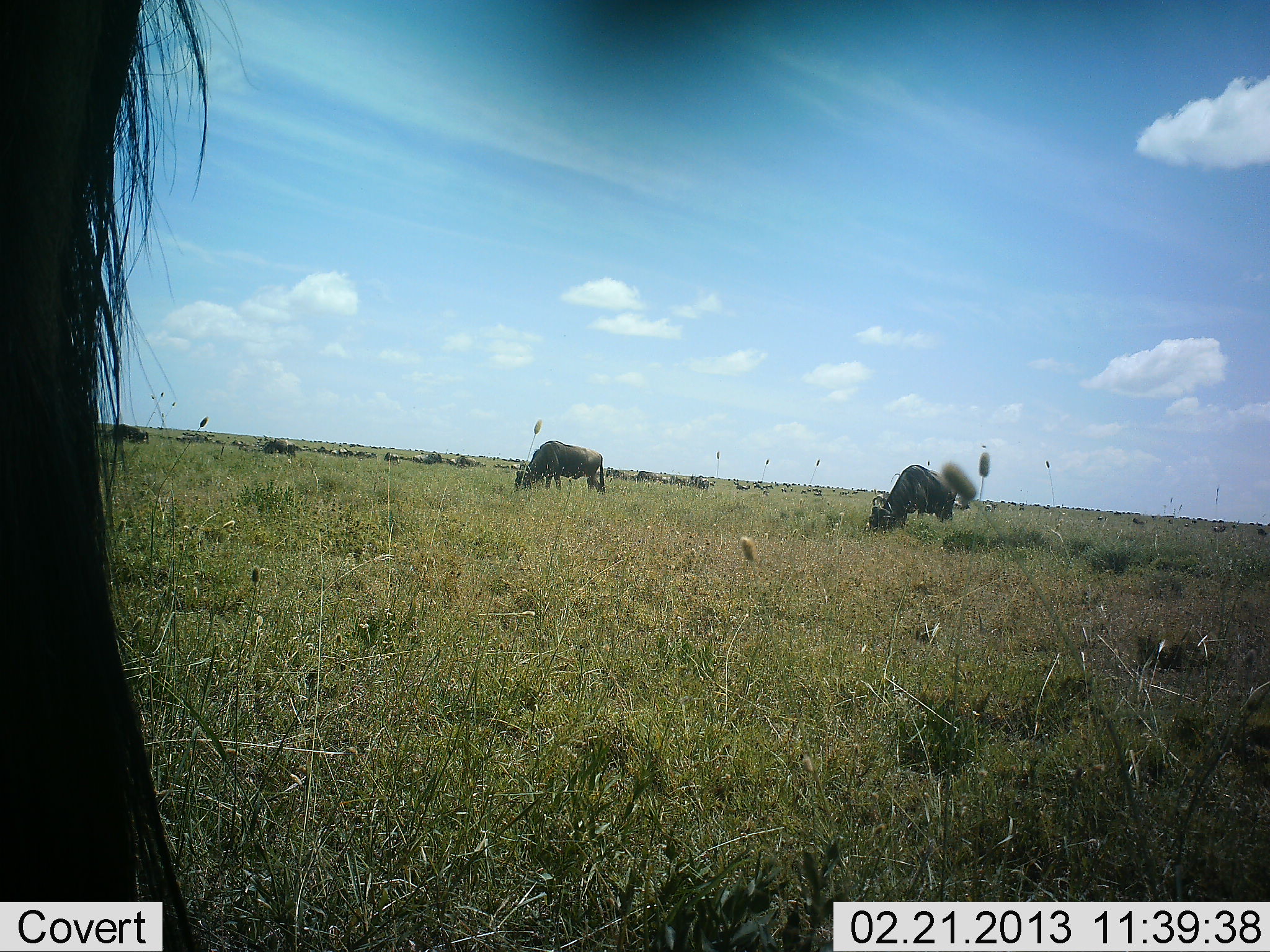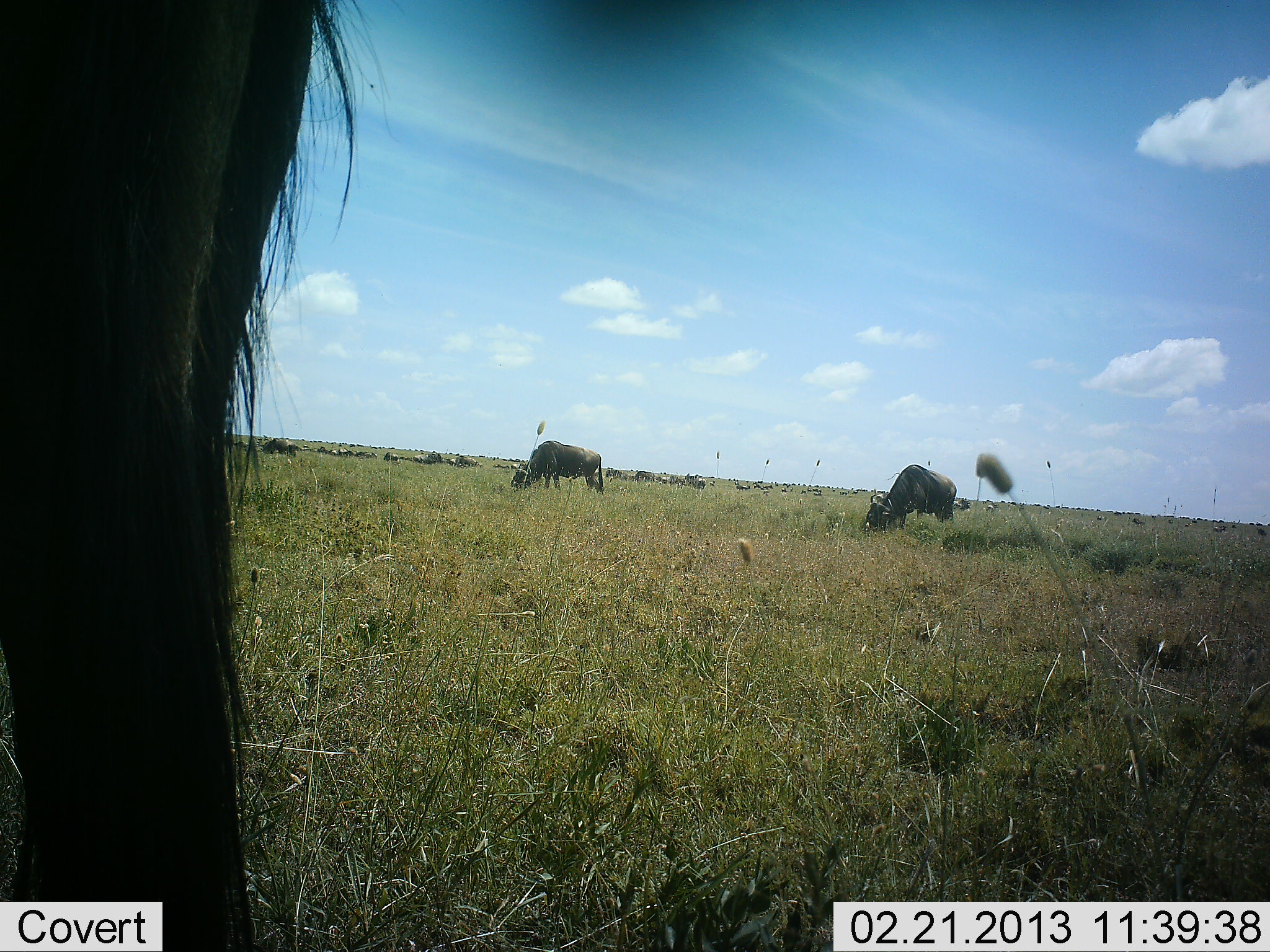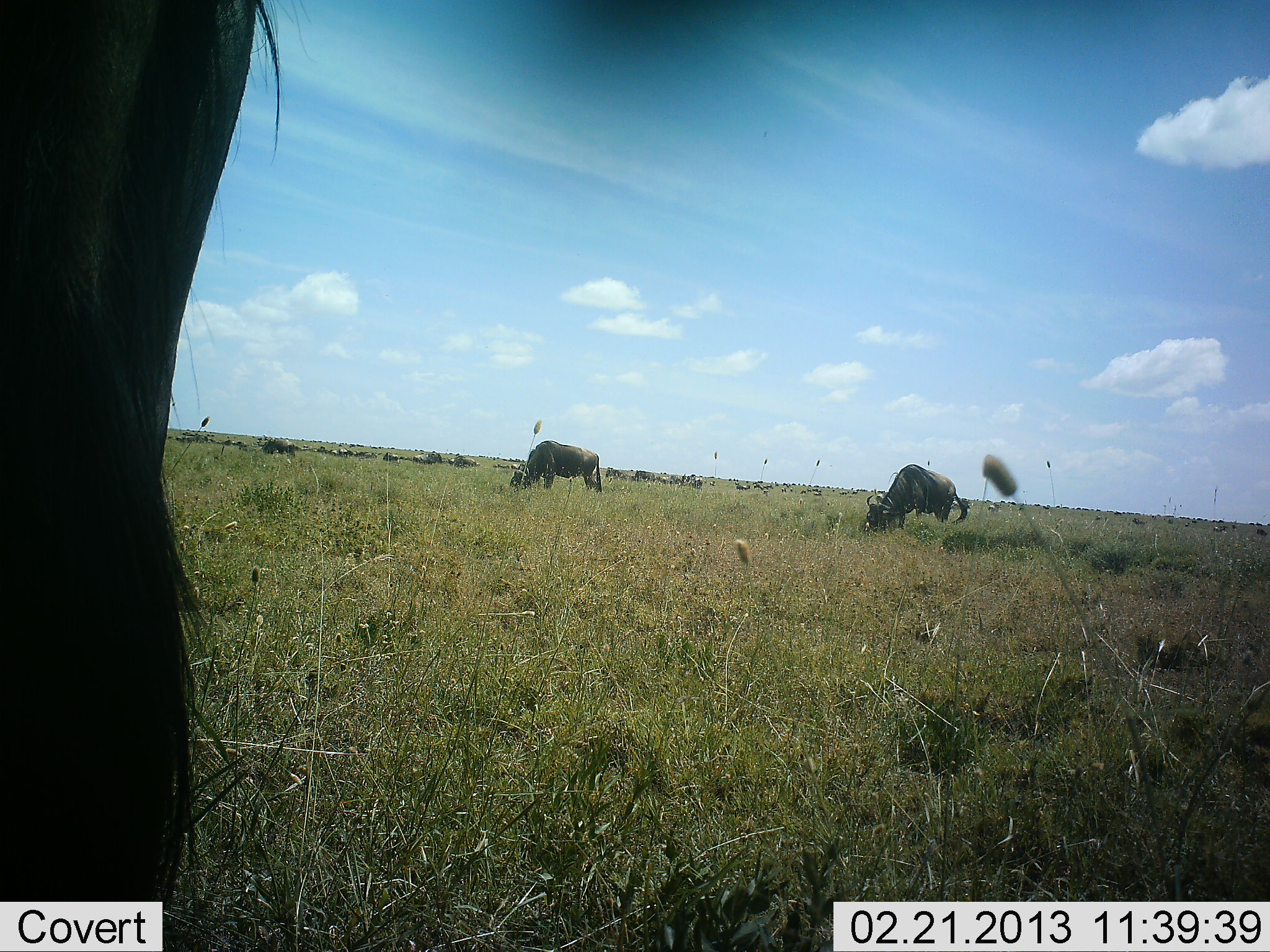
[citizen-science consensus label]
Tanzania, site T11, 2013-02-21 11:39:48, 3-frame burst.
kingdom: Animalia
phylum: Chordata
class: Mammalia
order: Artiodactyla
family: Bovidae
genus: Connochaetes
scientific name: Connochaetes taurinus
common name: blue wildebeest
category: wildebeest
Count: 11-50.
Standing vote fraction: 50%.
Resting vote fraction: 5%.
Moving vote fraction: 20%.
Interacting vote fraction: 0%.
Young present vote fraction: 0%.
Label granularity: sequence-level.